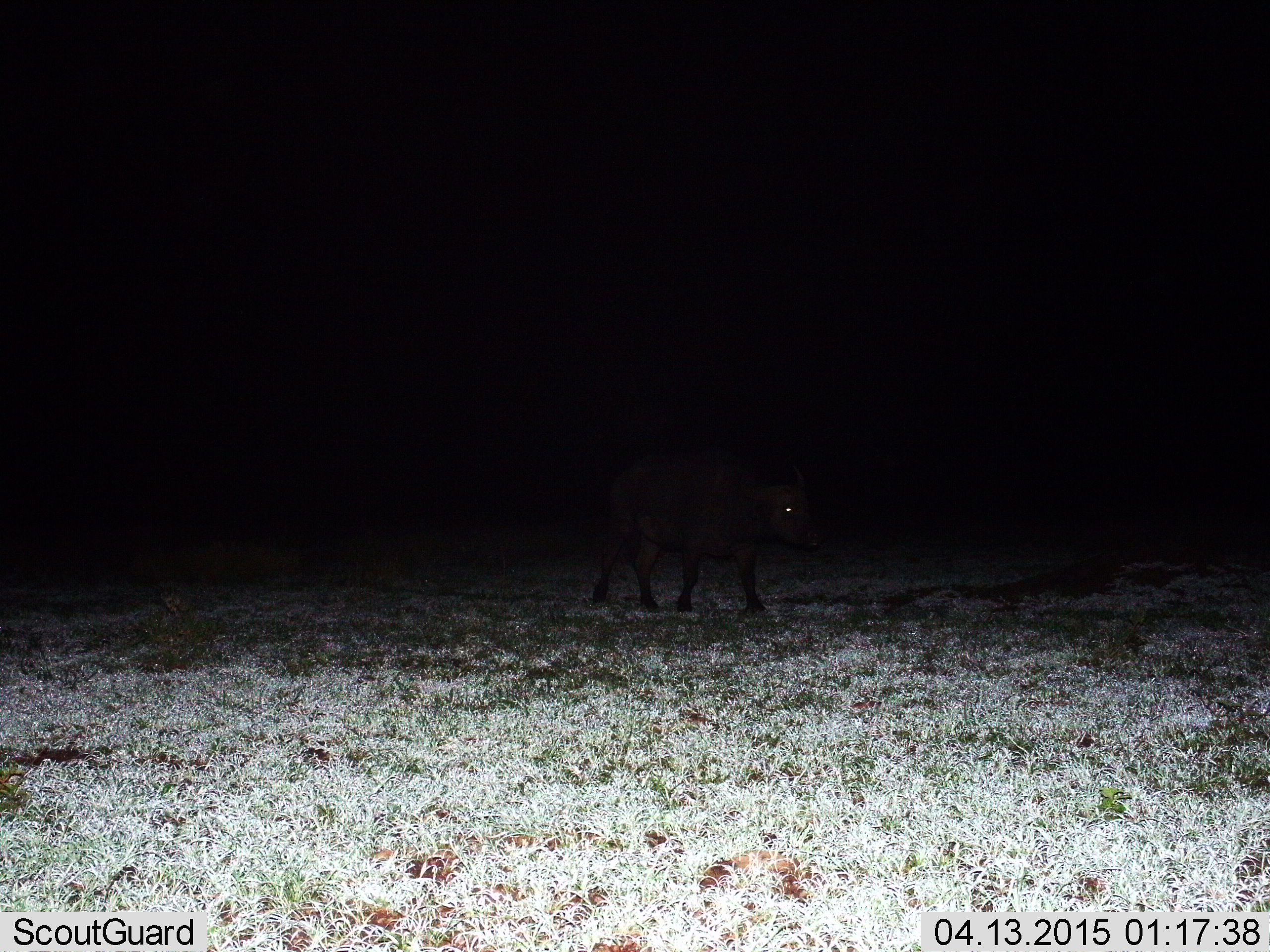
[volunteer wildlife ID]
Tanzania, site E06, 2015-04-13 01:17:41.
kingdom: Animalia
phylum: Chordata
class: Mammalia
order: Artiodactyla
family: Bovidae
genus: Syncerus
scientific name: Syncerus caffer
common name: cape buffalo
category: buffalo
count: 1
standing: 40%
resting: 0%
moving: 80%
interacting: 0%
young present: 0%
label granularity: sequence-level